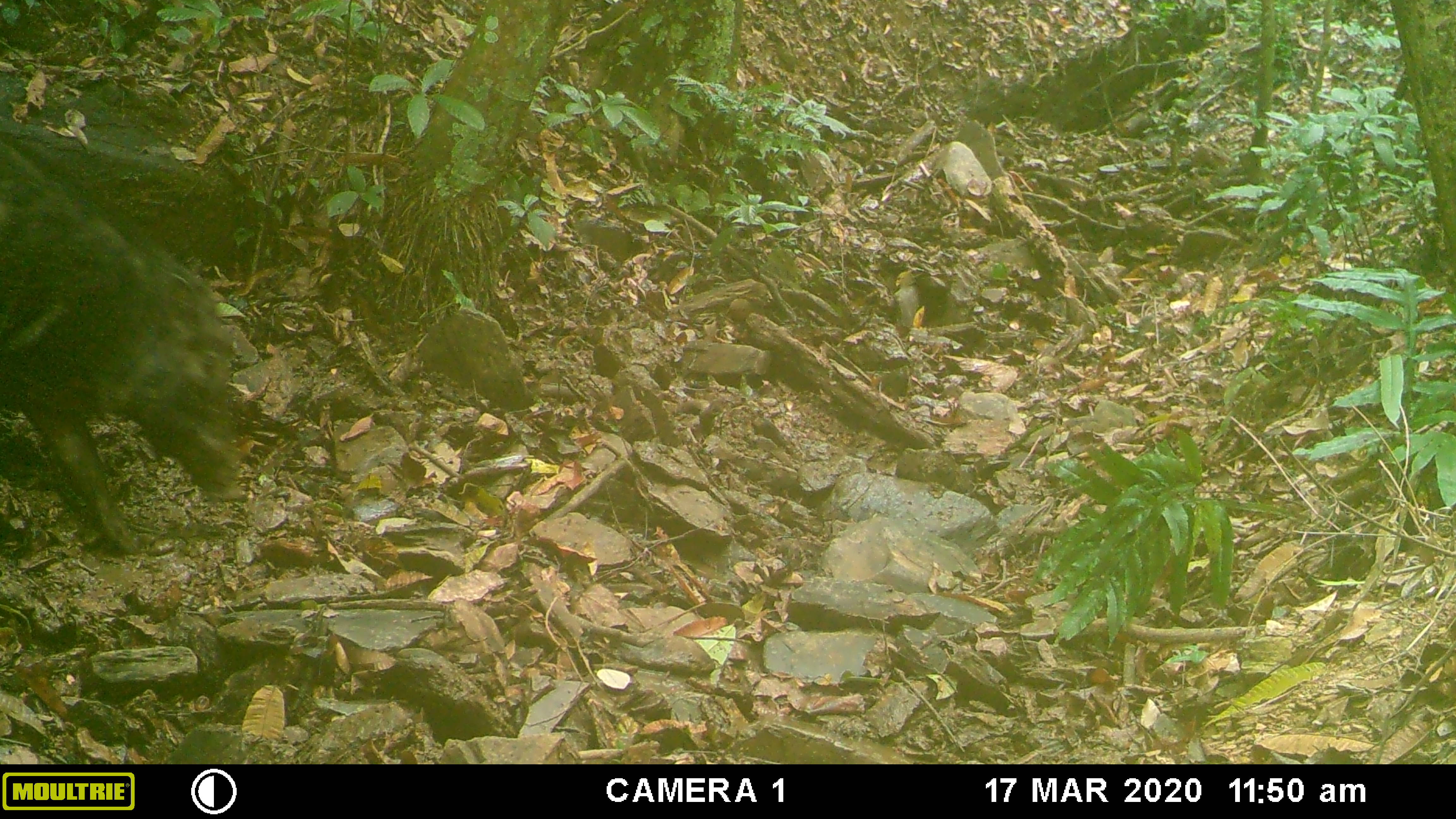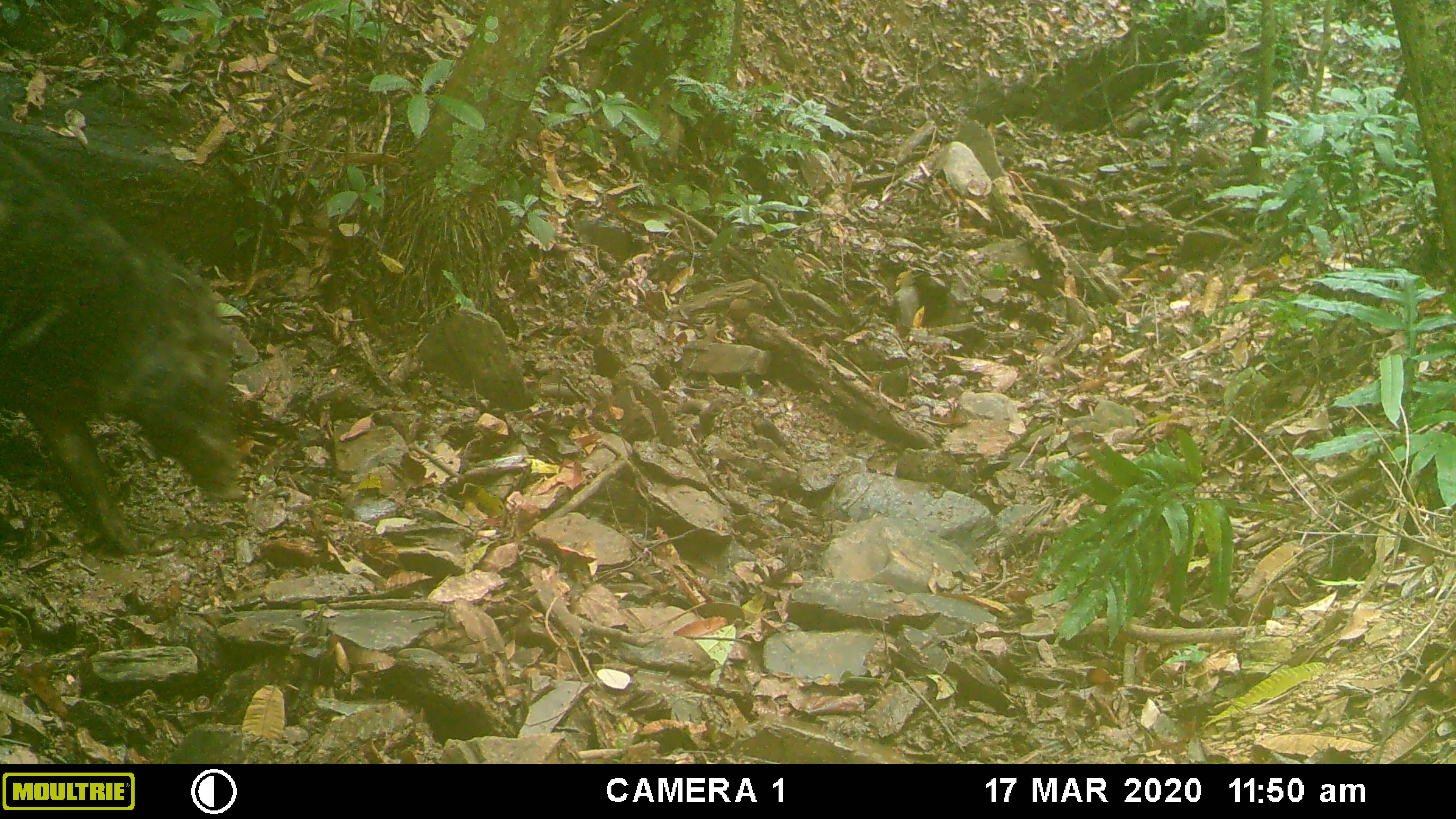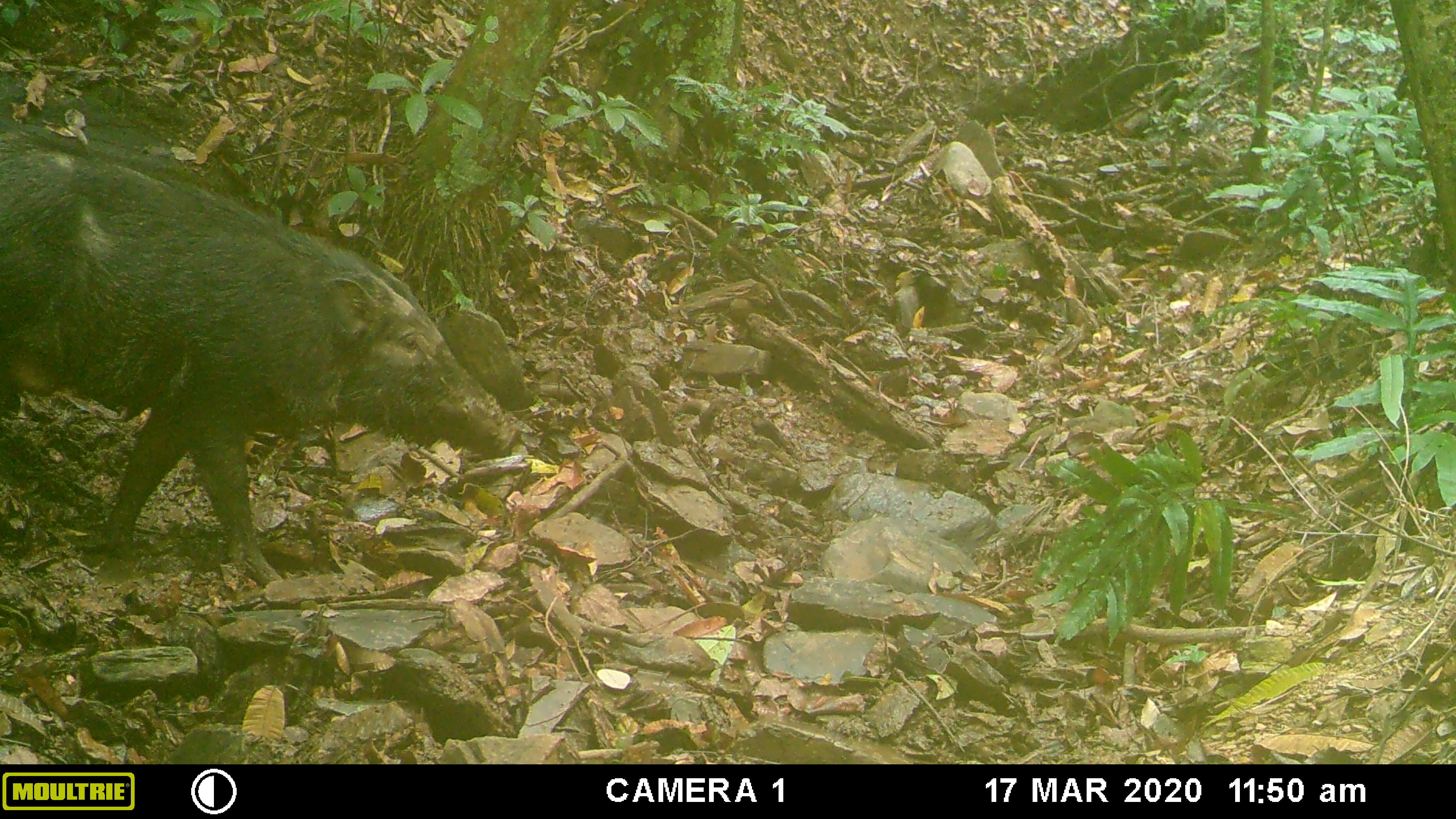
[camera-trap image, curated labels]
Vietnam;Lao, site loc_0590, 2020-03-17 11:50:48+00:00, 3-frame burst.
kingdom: Animalia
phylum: Chordata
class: Aves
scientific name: Aves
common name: bird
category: unidentified bird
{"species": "unidentified bird (bird) (Aves)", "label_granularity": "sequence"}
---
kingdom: Animalia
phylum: Chordata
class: Mammalia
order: Artiodactyla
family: Suidae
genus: Sus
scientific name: Sus scrofa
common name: eurasian wild pig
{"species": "eurasian wild pig (Sus scrofa)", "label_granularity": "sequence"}